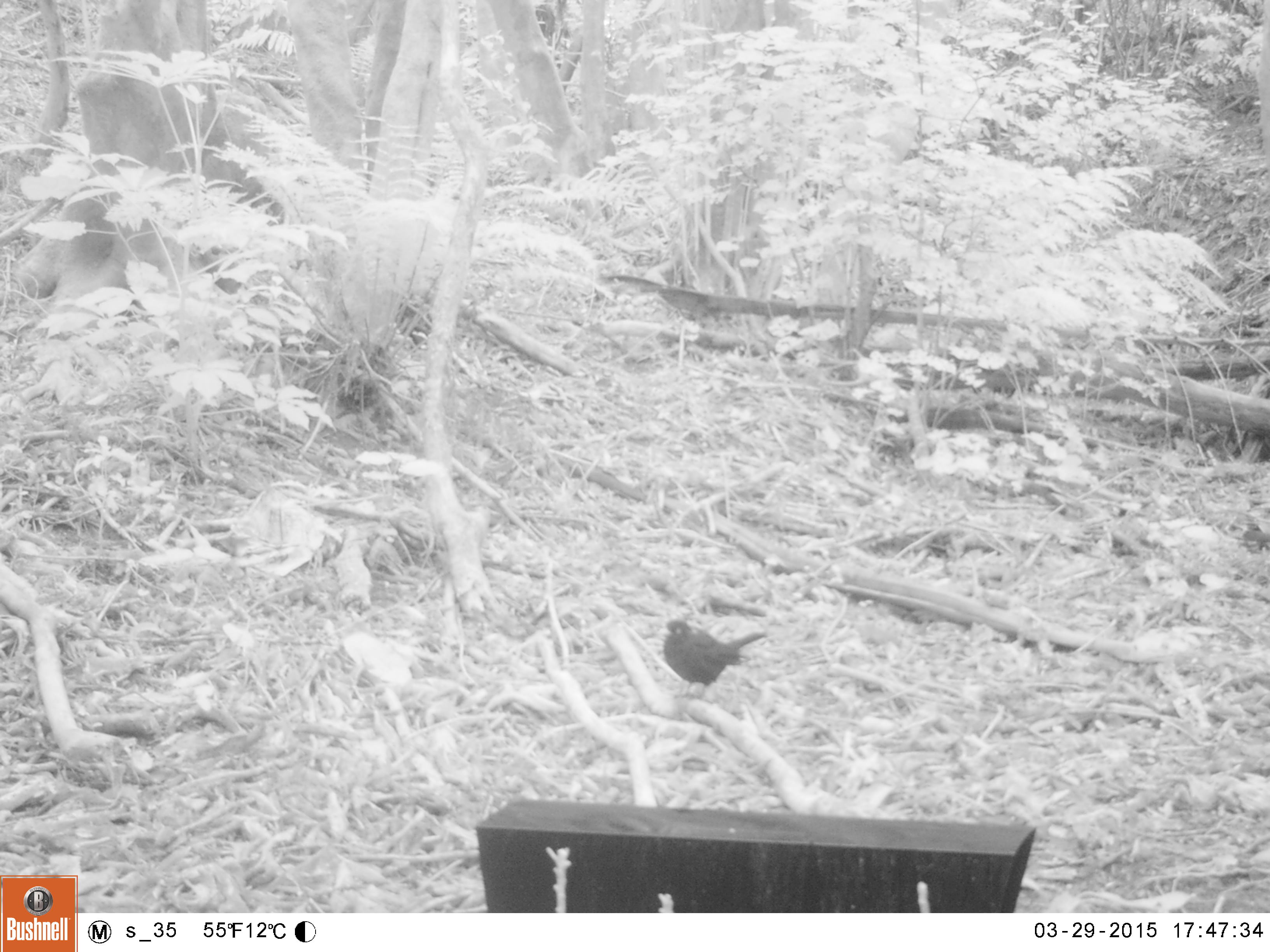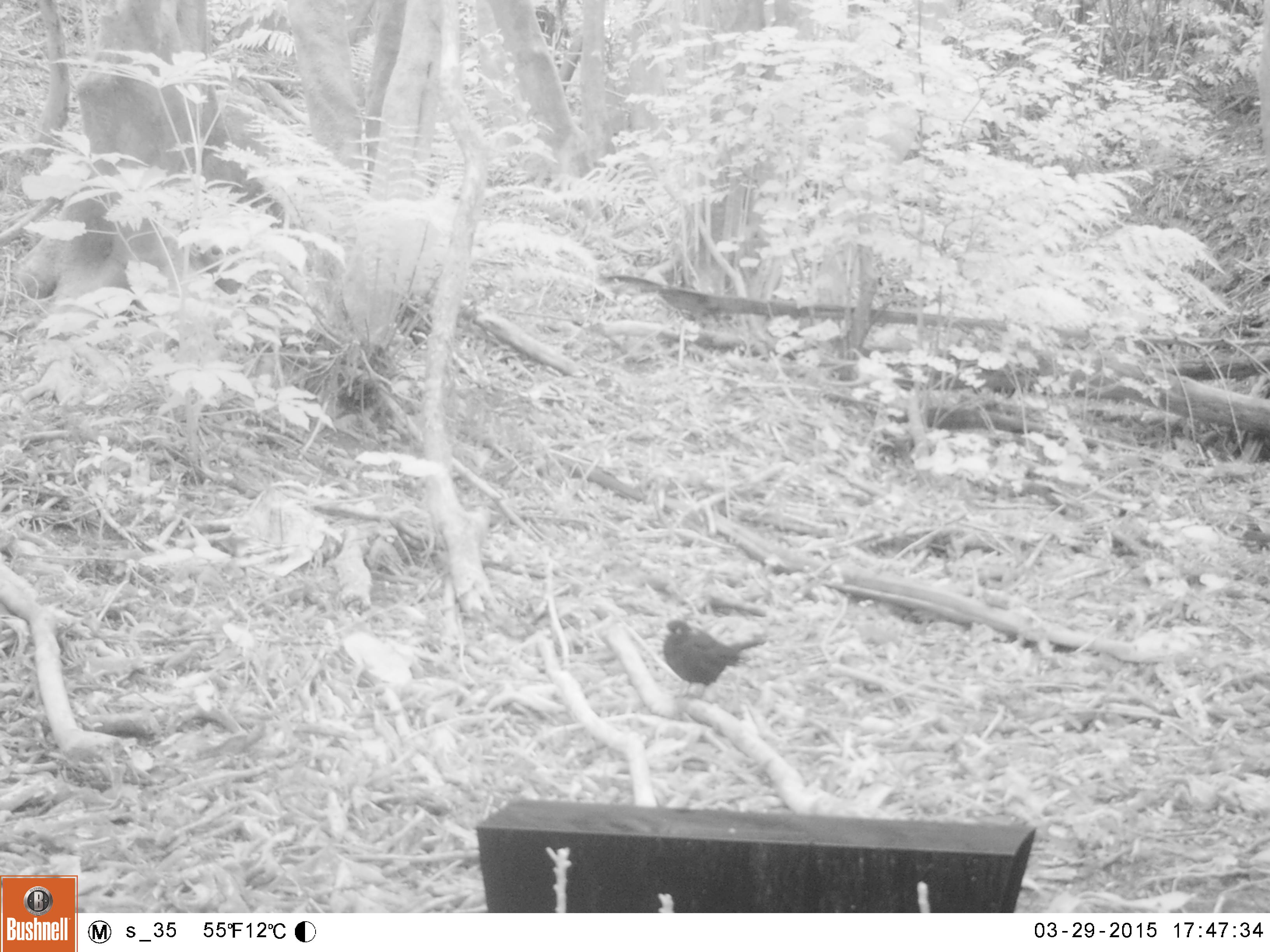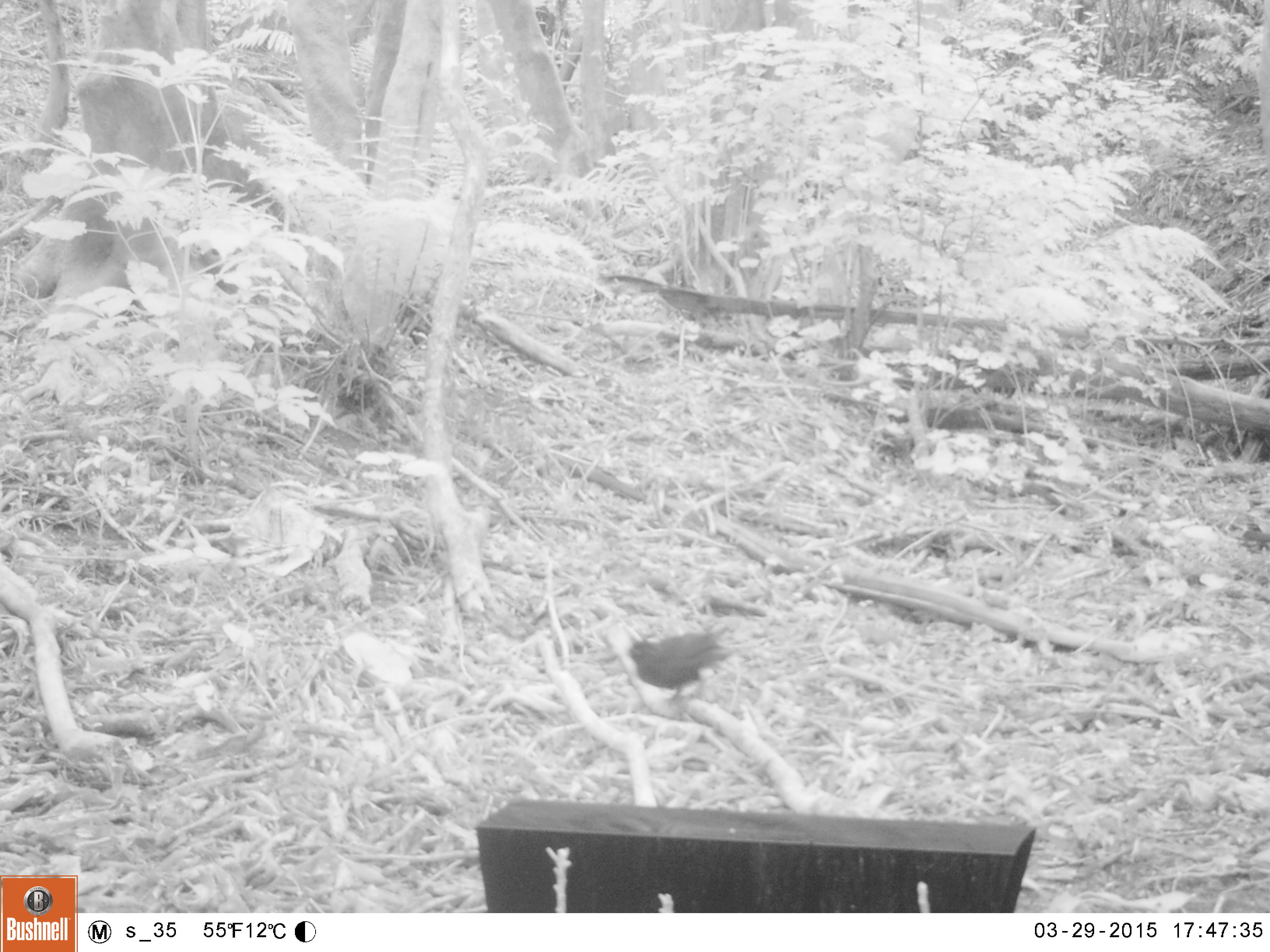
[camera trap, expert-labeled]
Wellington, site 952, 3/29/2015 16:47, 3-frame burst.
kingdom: Animalia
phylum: Chordata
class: Aves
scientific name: Aves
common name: bird